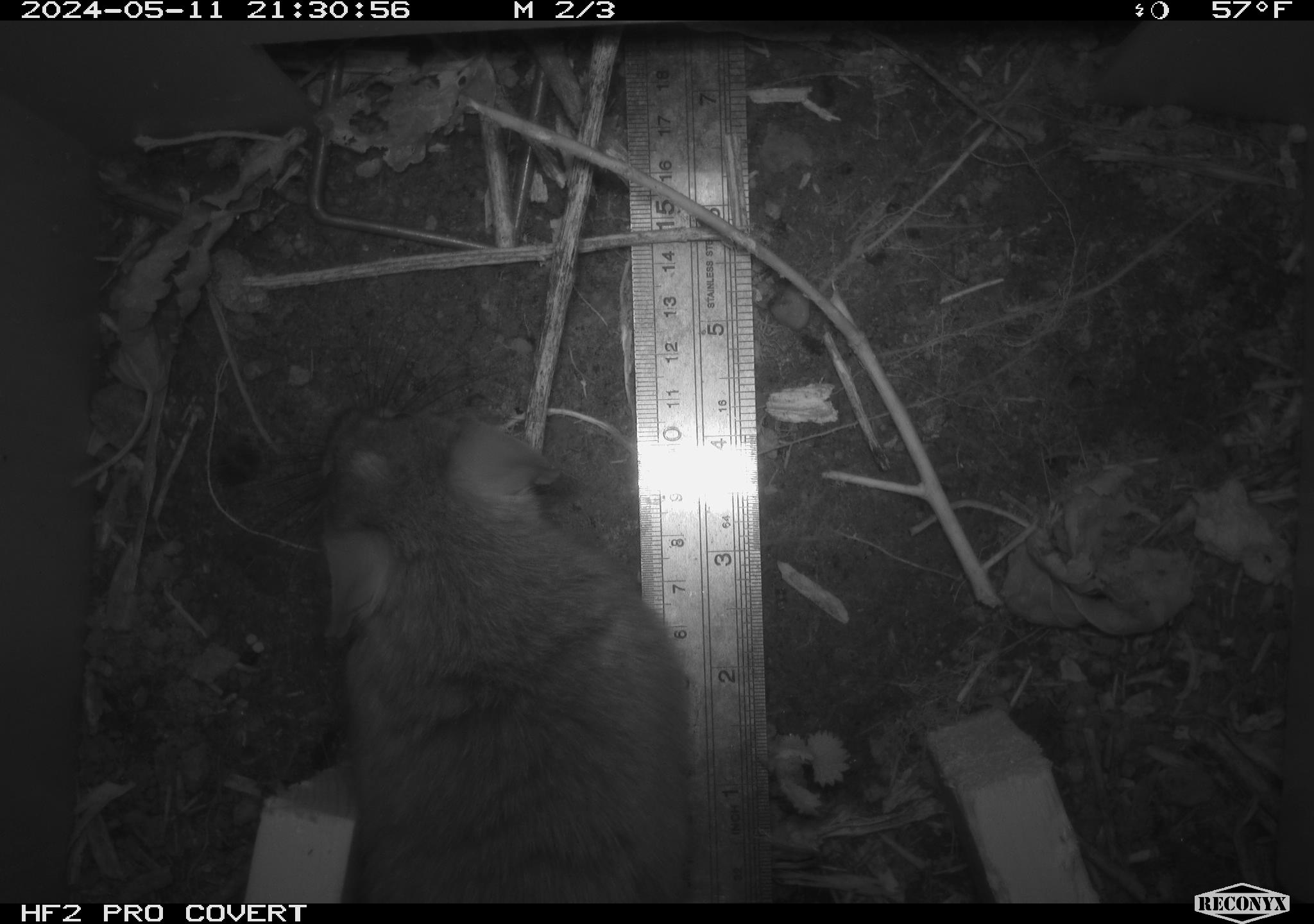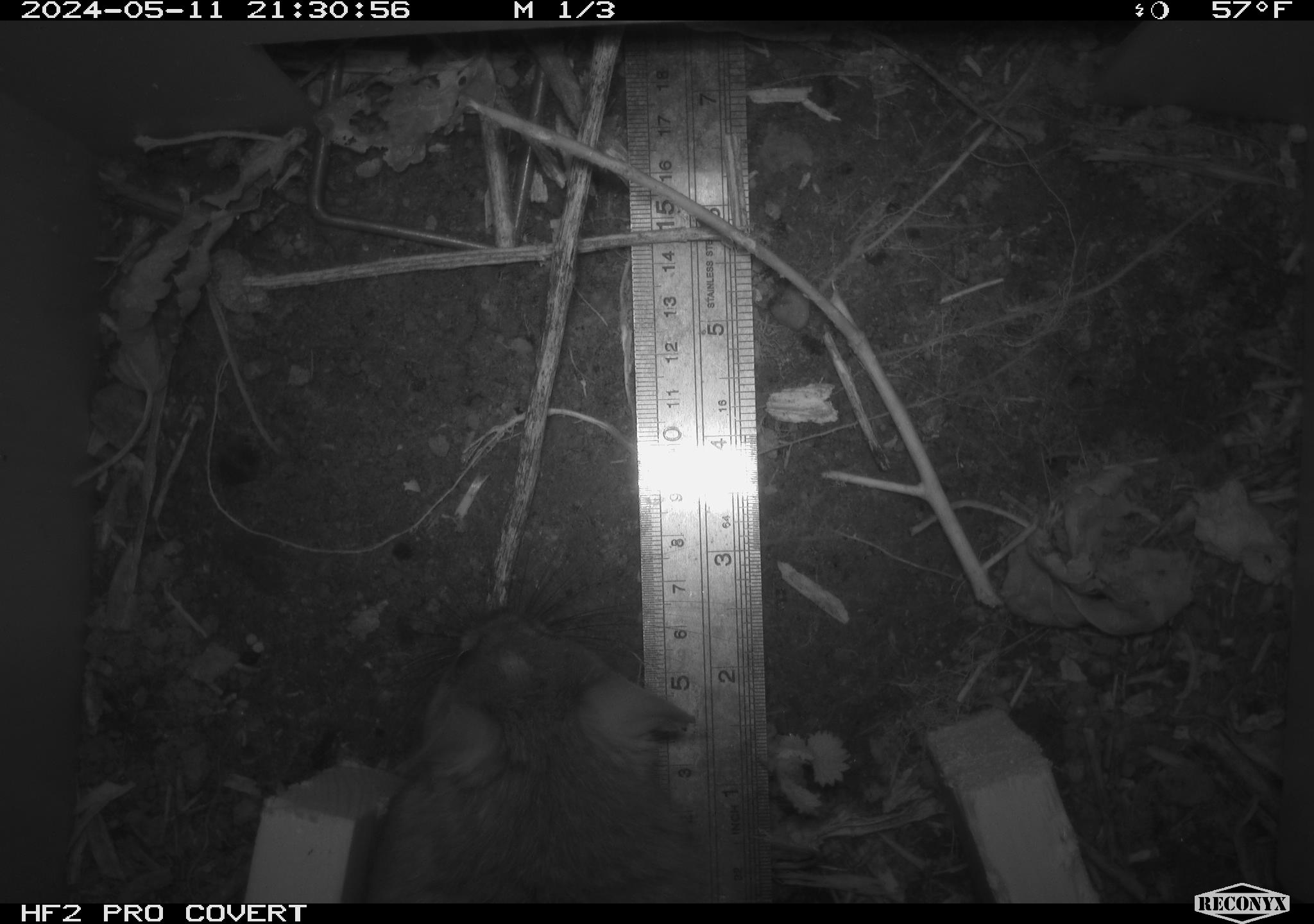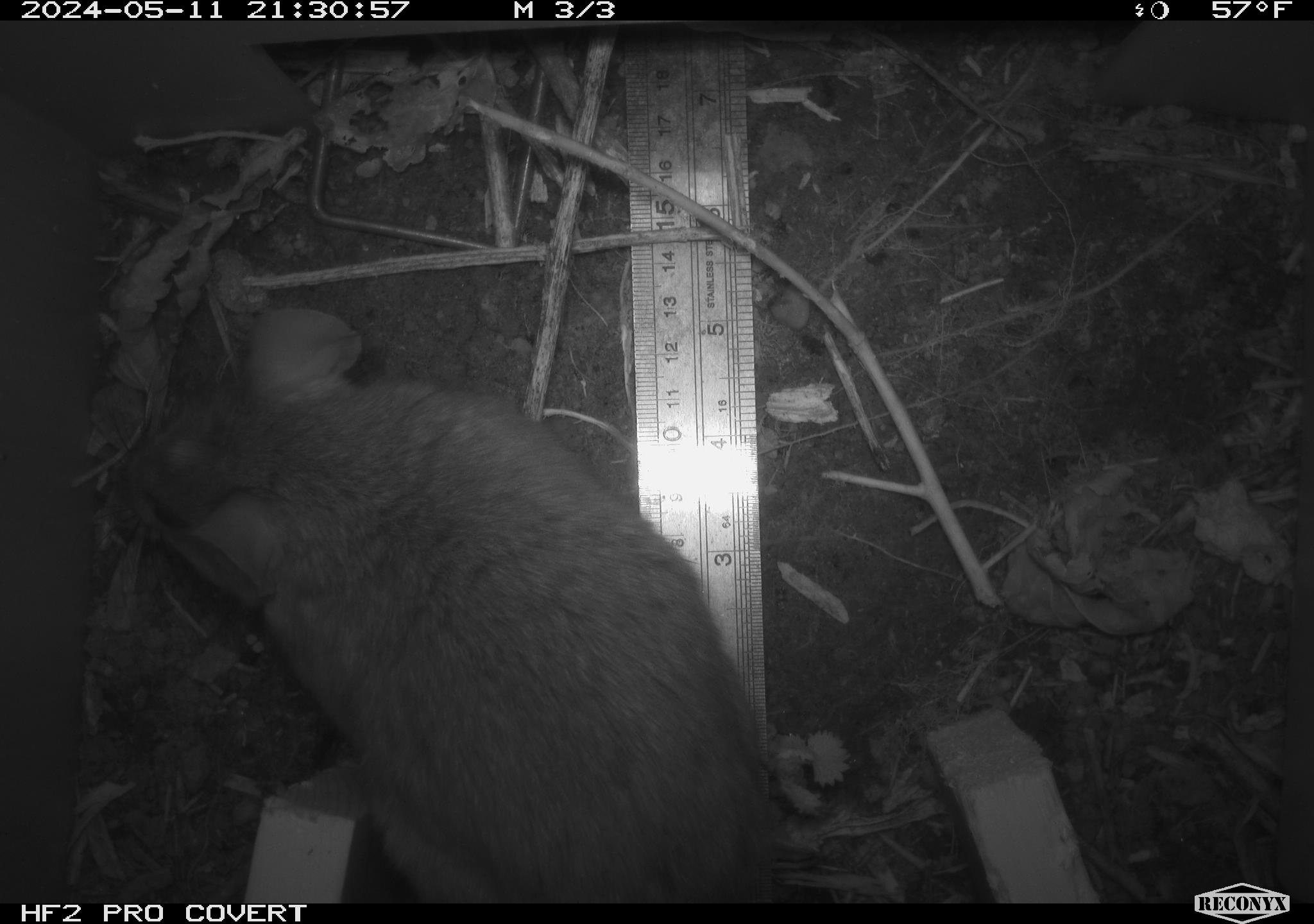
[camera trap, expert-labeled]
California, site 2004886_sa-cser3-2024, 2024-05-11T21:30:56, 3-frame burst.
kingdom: Animalia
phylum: Chordata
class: Mammalia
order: Rodentia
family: Muridae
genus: Rattus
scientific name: Rattus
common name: rat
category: rattus species